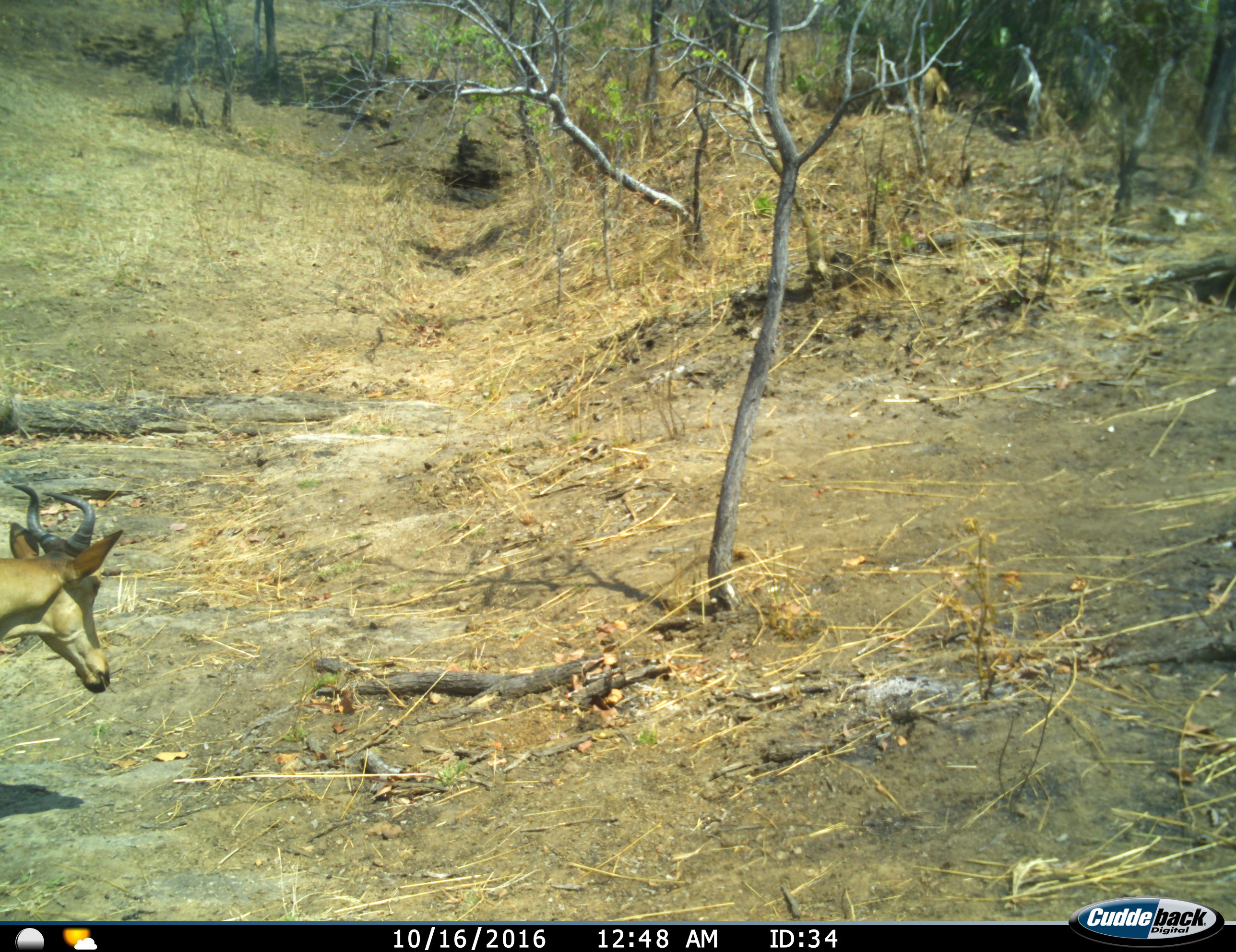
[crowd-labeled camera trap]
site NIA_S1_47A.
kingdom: Animalia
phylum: Chordata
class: Mammalia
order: Artiodactyla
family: Bovidae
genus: Alcelaphus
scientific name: Alcelaphus buselaphus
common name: hartebeest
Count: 1.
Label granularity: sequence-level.